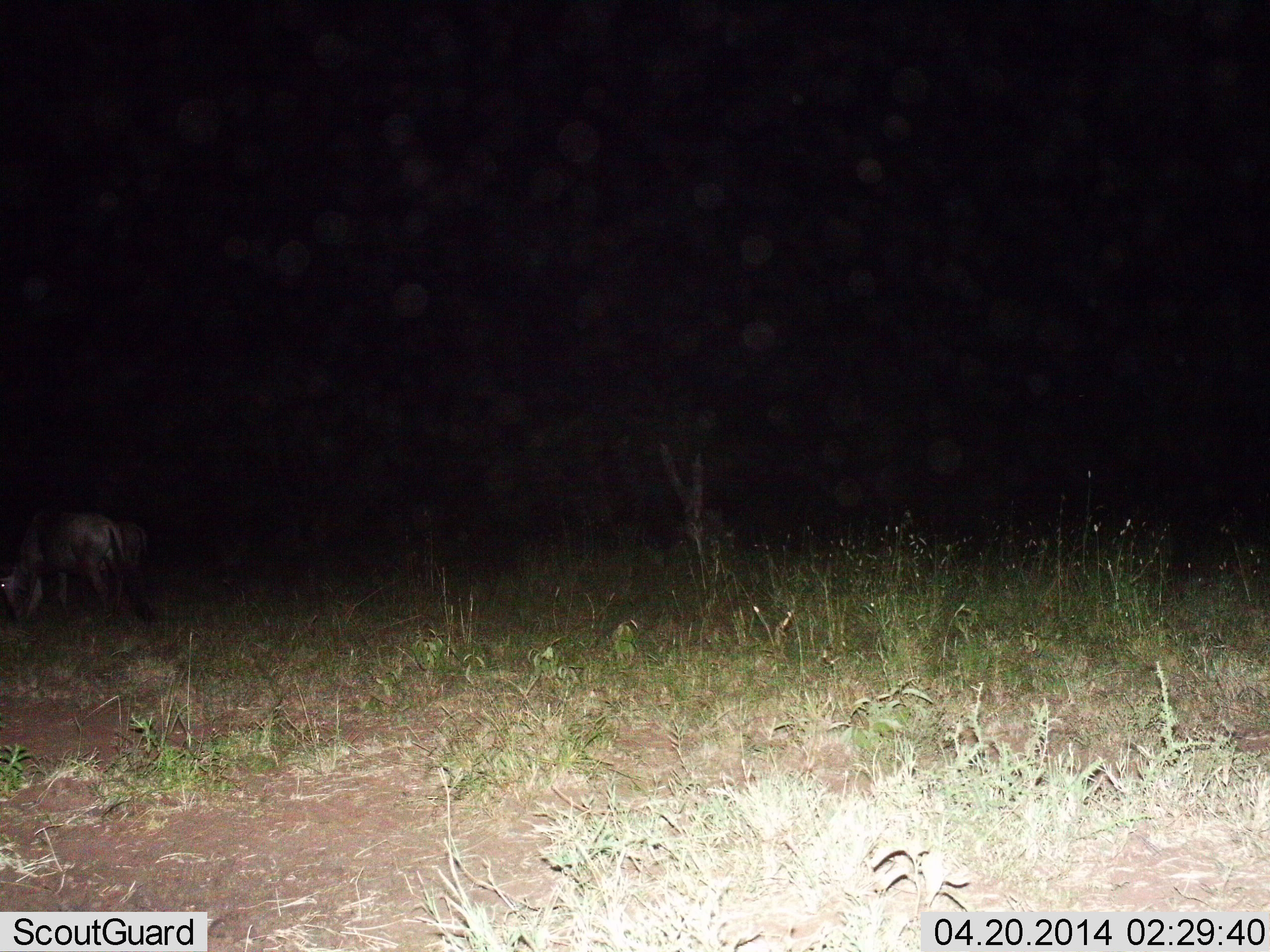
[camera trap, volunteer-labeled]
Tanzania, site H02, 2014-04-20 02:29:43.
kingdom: Animalia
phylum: Chordata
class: Mammalia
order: Artiodactyla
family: Bovidae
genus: Connochaetes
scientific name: Connochaetes taurinus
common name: blue wildebeest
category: wildebeest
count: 2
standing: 30%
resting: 0%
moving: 0%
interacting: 0%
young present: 0%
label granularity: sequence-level